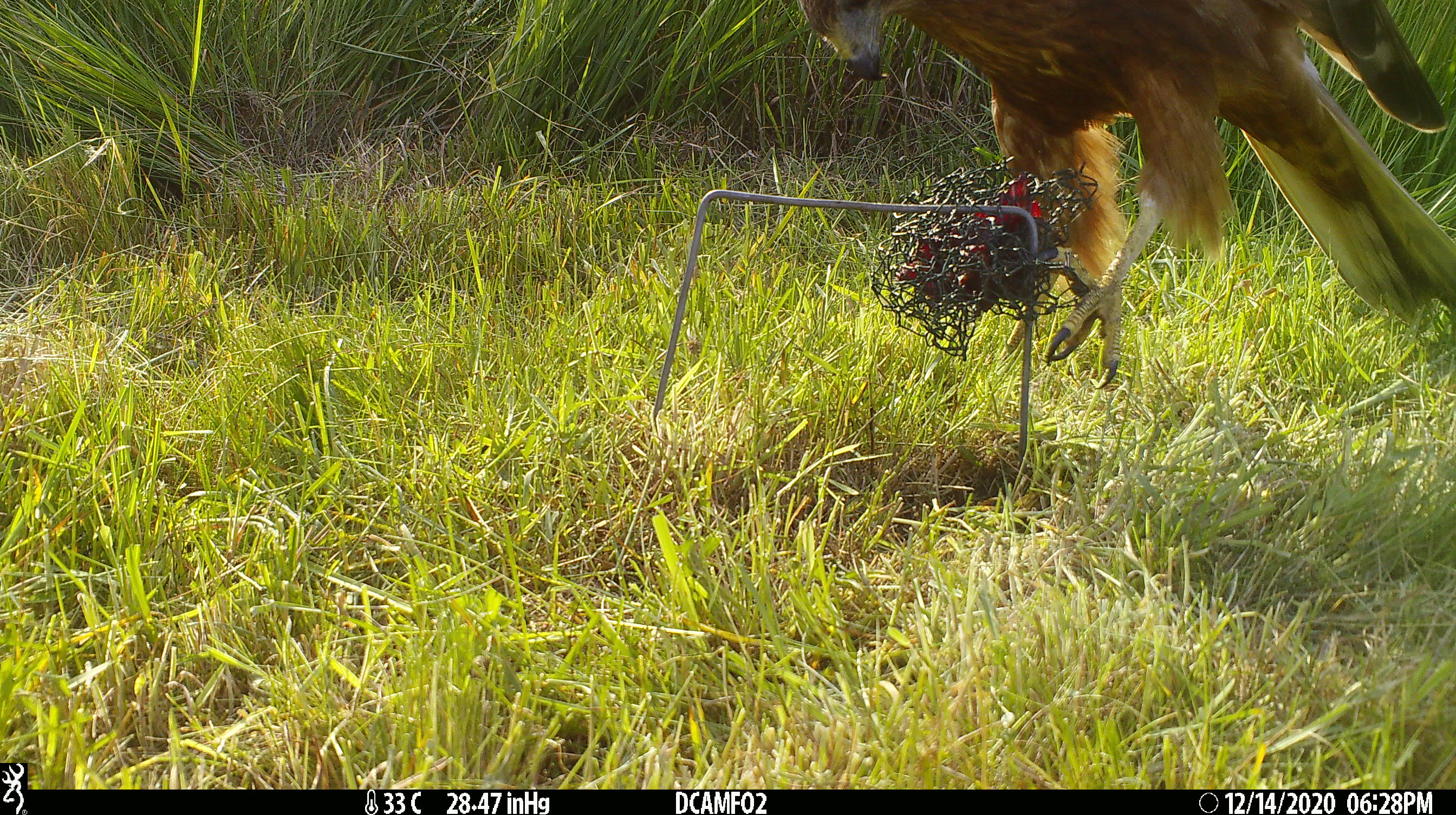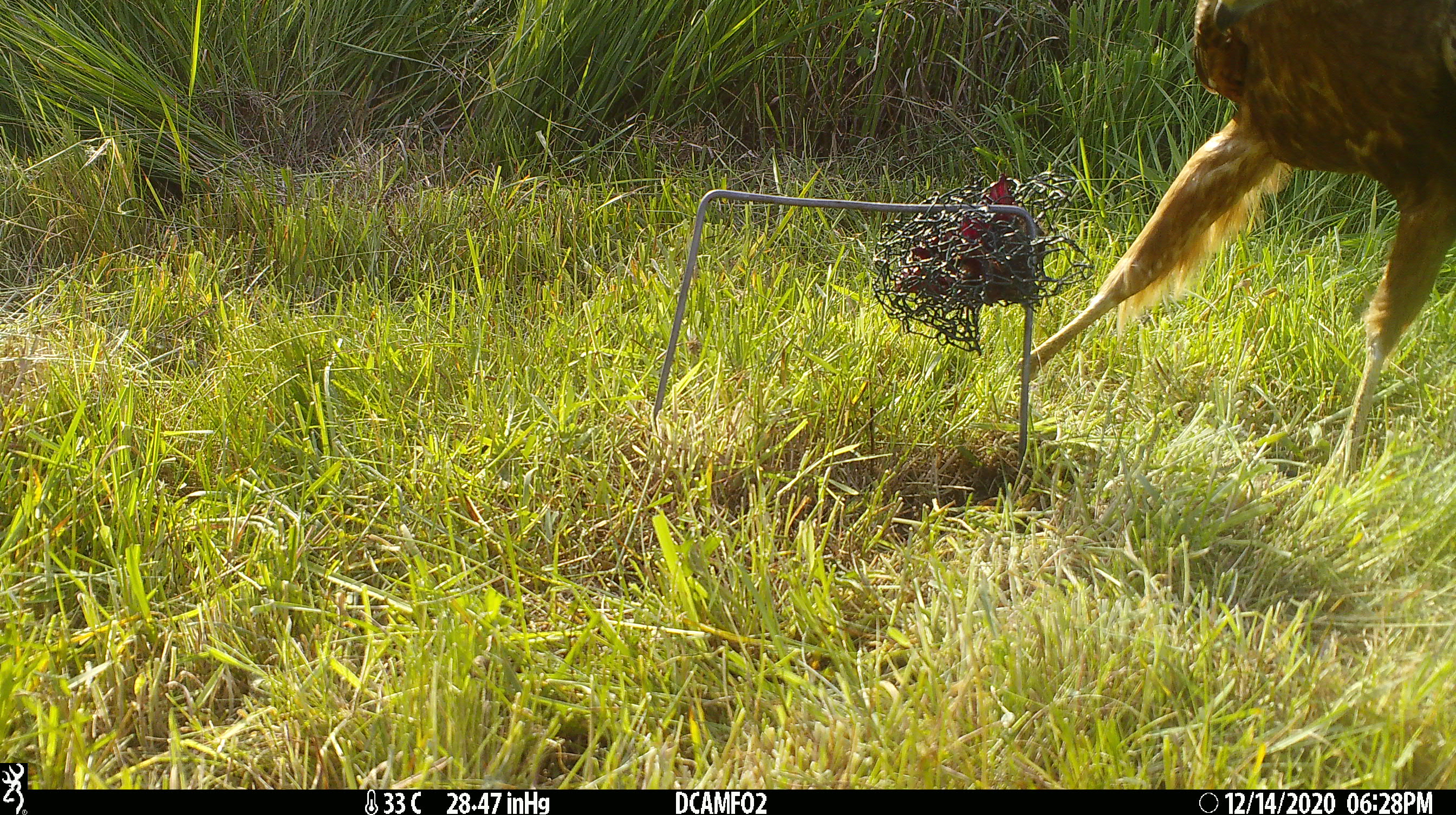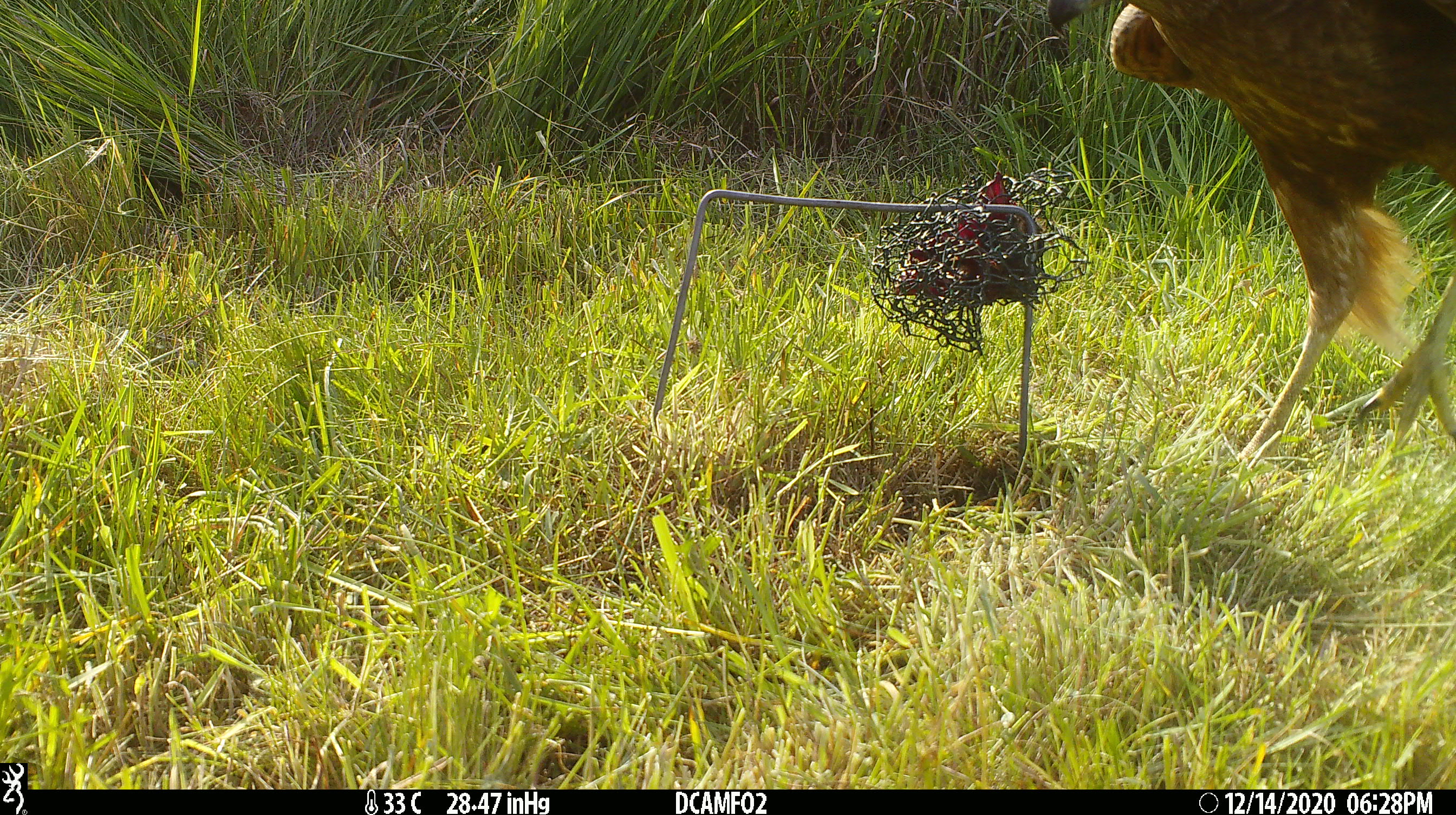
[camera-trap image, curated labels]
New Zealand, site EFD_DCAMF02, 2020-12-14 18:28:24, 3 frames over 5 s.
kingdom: Animalia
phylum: Chordata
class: Aves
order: Accipitriformes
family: Accipitridae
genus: Circus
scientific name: Circus approximans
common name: swamp harrier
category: harrier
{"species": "harrier (swamp harrier) (Circus approximans)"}